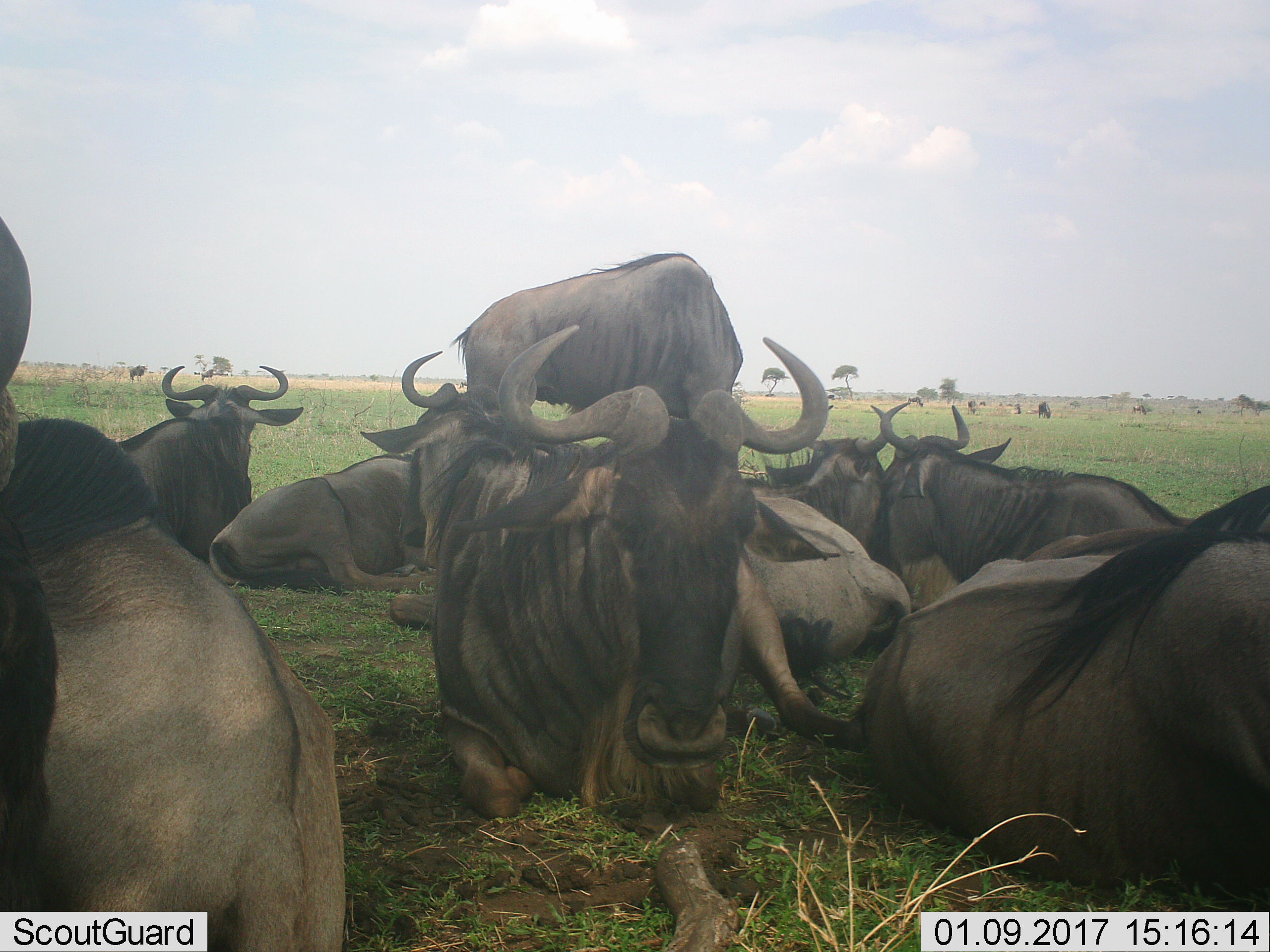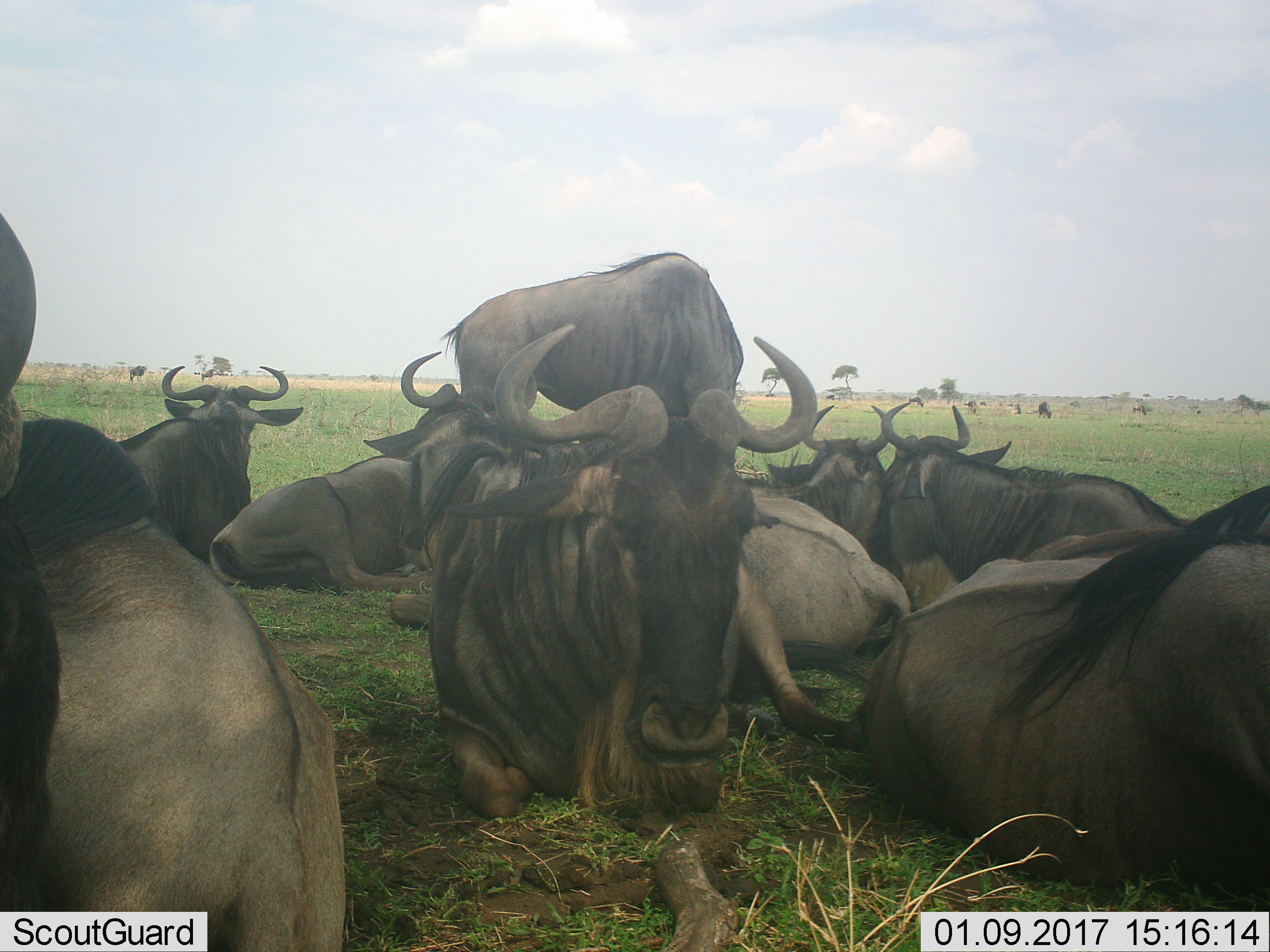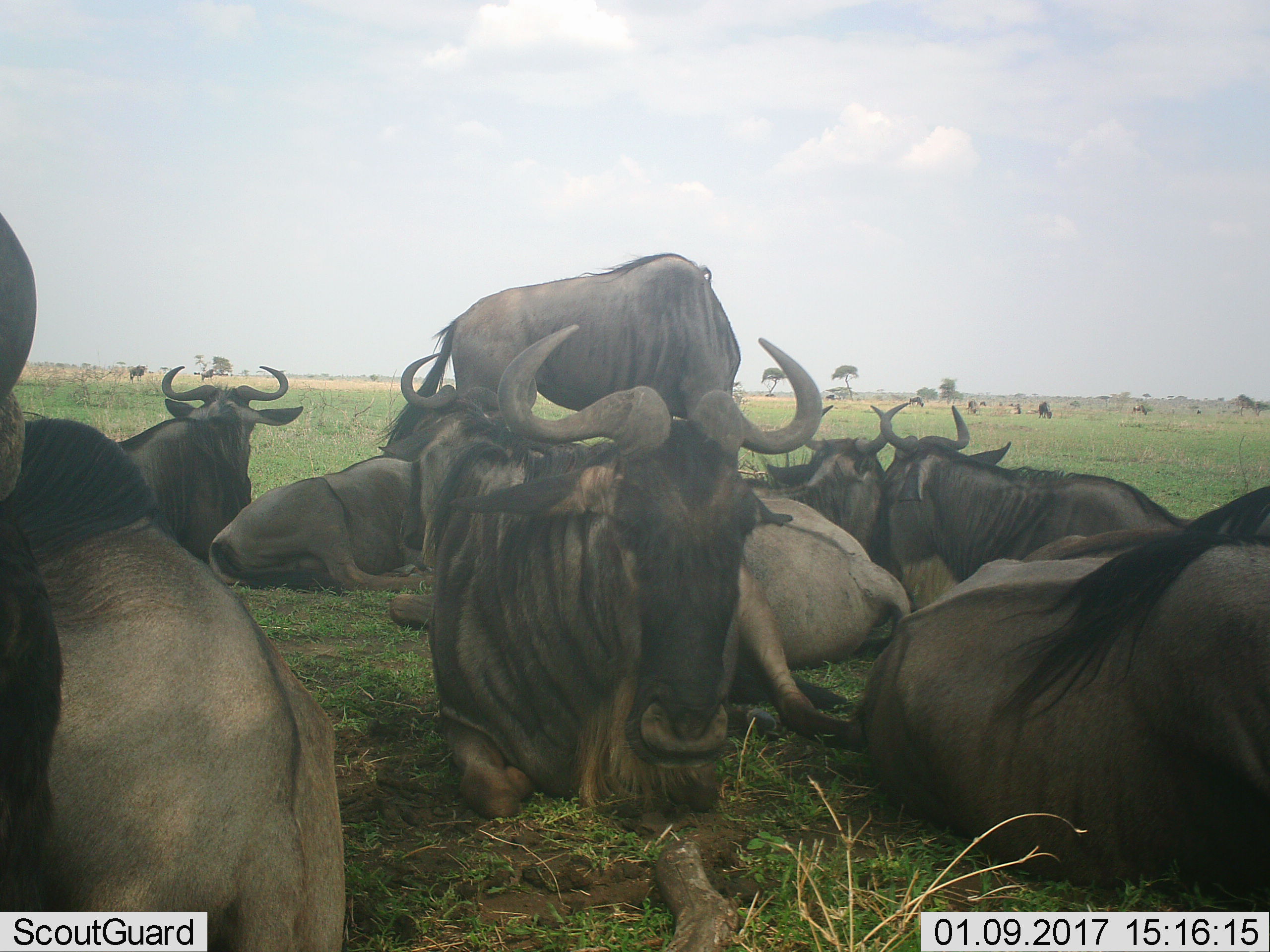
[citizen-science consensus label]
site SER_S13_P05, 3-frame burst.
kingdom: Animalia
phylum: Chordata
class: Mammalia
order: Artiodactyla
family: Bovidae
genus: Connochaetes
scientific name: Connochaetes taurinus taurinus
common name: blue wildebeest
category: wildebeestblue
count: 11-50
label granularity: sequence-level